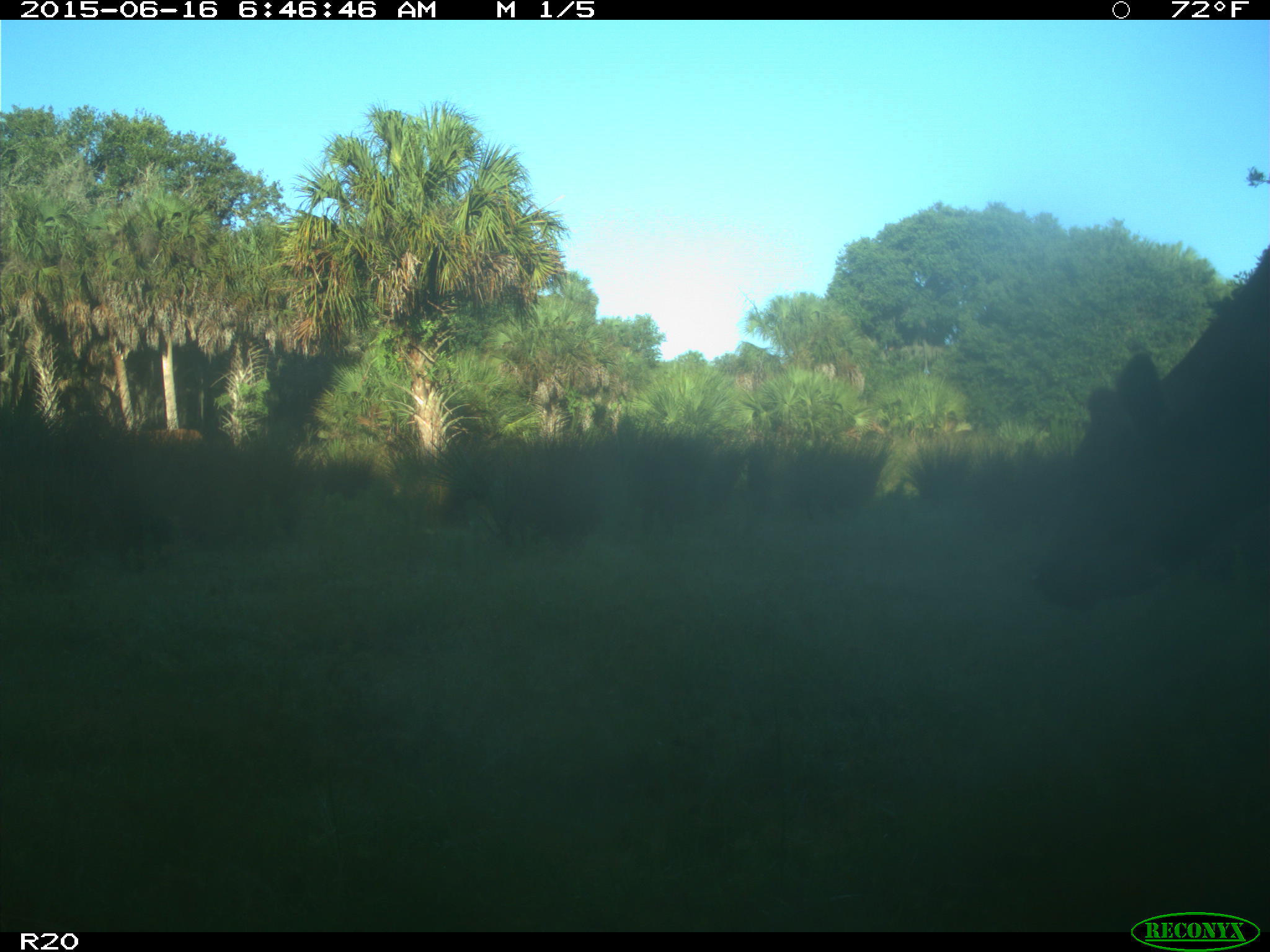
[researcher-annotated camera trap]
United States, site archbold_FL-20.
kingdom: Animalia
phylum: Chordata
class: Mammalia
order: Artiodactyla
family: Bovidae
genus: Bos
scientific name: Bos taurus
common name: domestic cow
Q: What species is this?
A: Bos taurus (domestic cow).